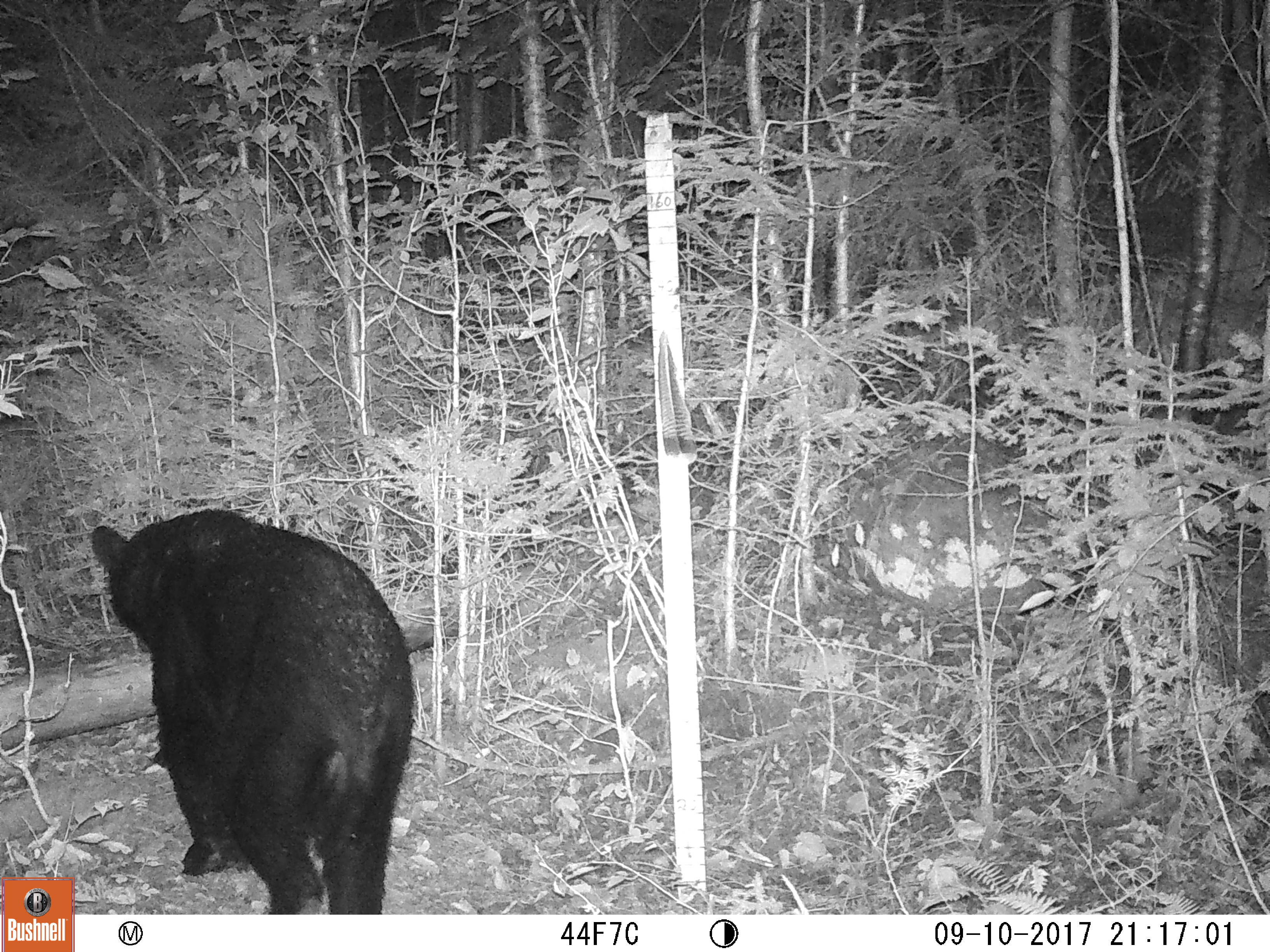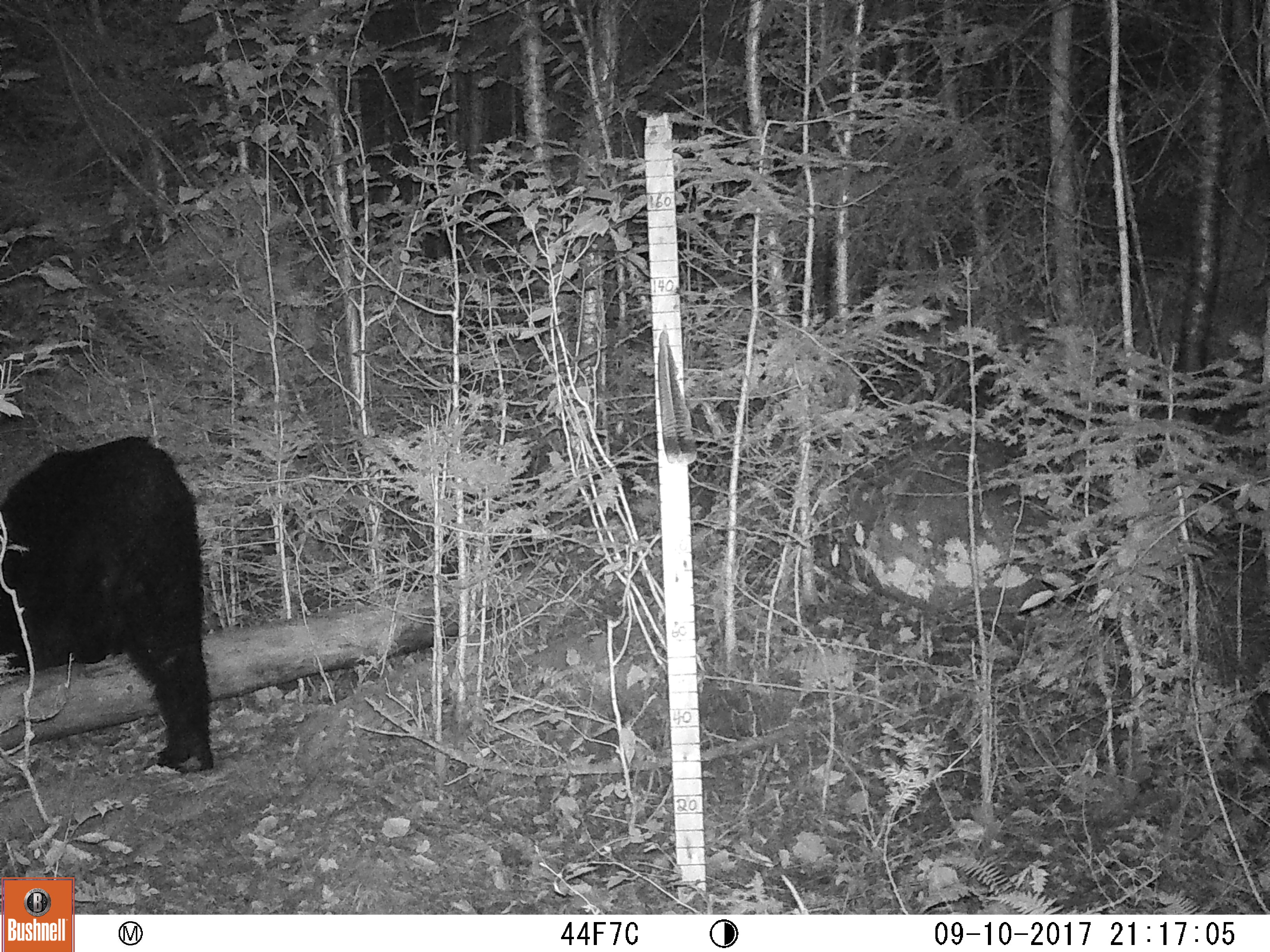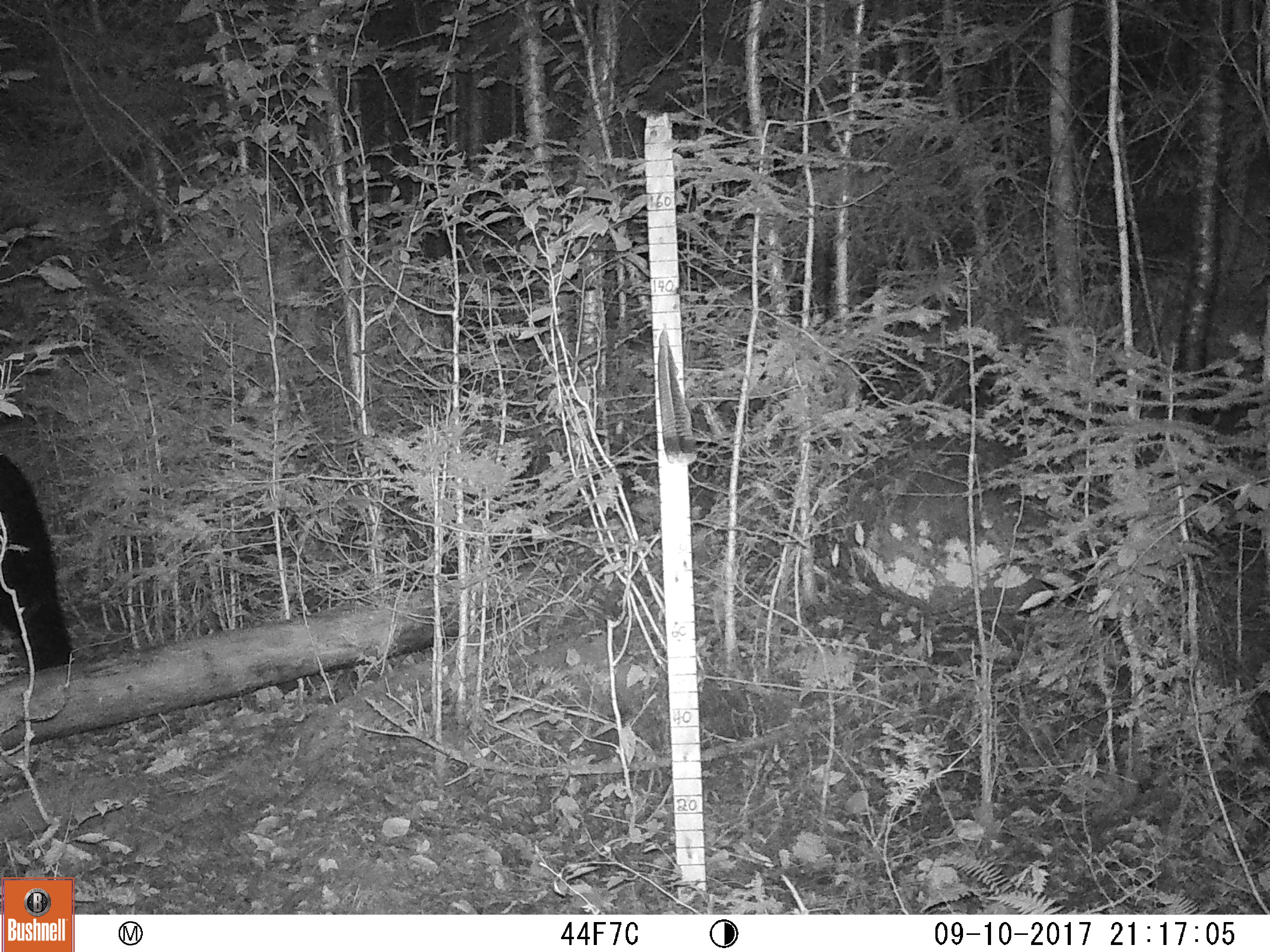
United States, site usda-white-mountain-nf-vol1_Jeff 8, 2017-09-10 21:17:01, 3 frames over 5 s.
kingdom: Animalia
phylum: Chordata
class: Mammalia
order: Carnivora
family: Ursidae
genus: Ursus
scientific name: Ursus americanus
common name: black bear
Black bear (Ursus americanus).